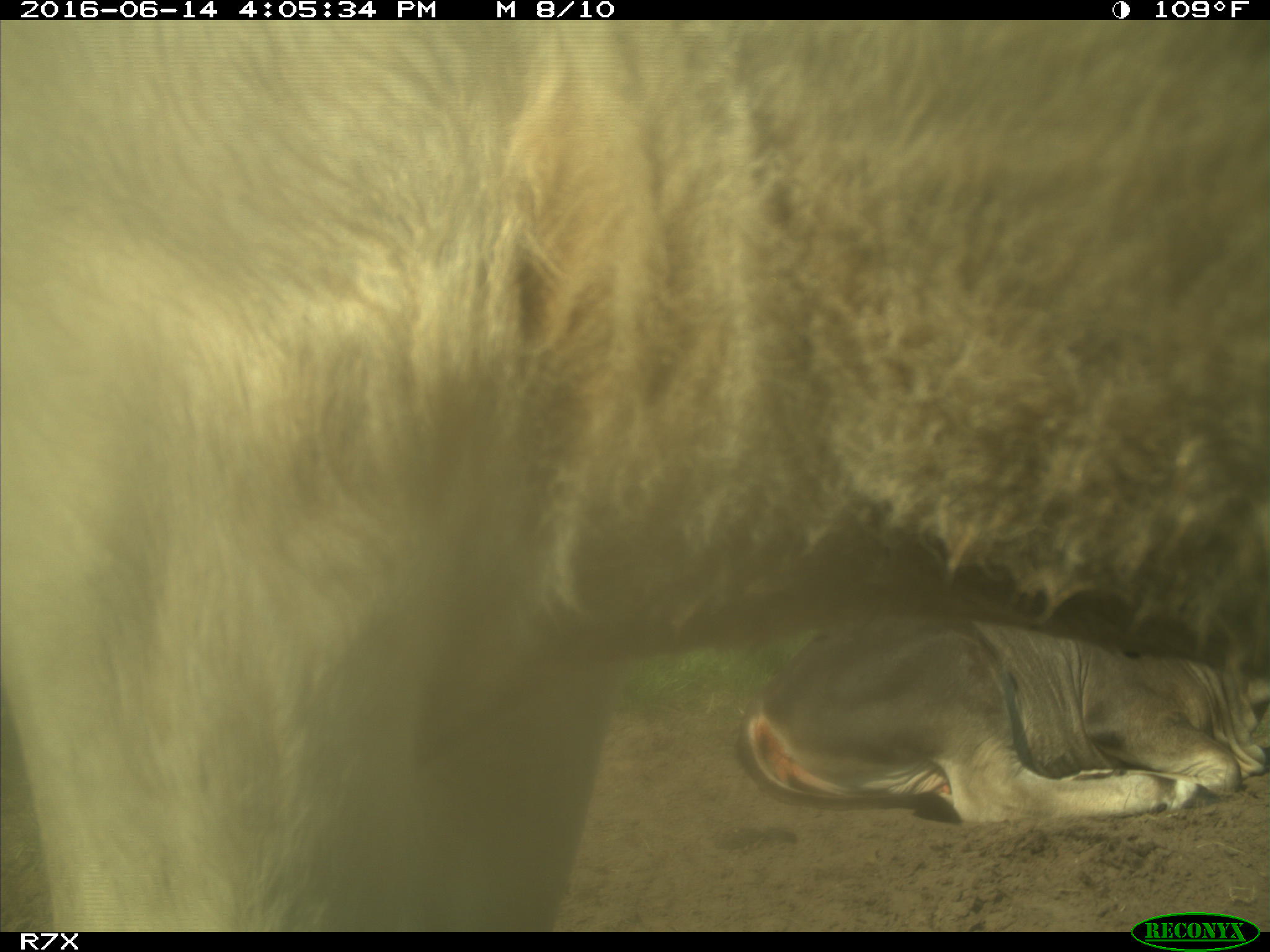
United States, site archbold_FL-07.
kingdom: Animalia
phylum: Chordata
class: Mammalia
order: Artiodactyla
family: Bovidae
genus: Bos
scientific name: Bos taurus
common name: domestic cow